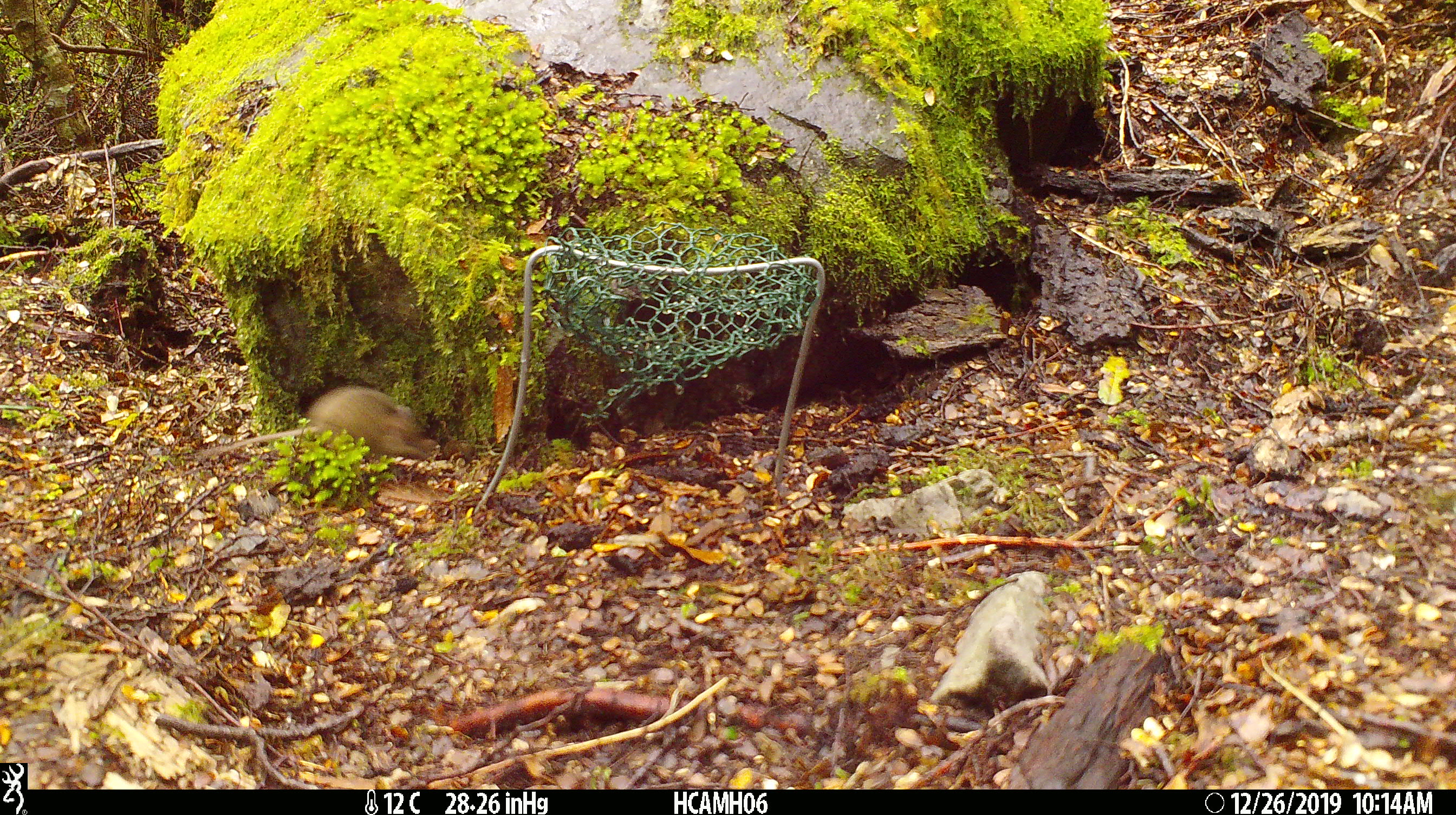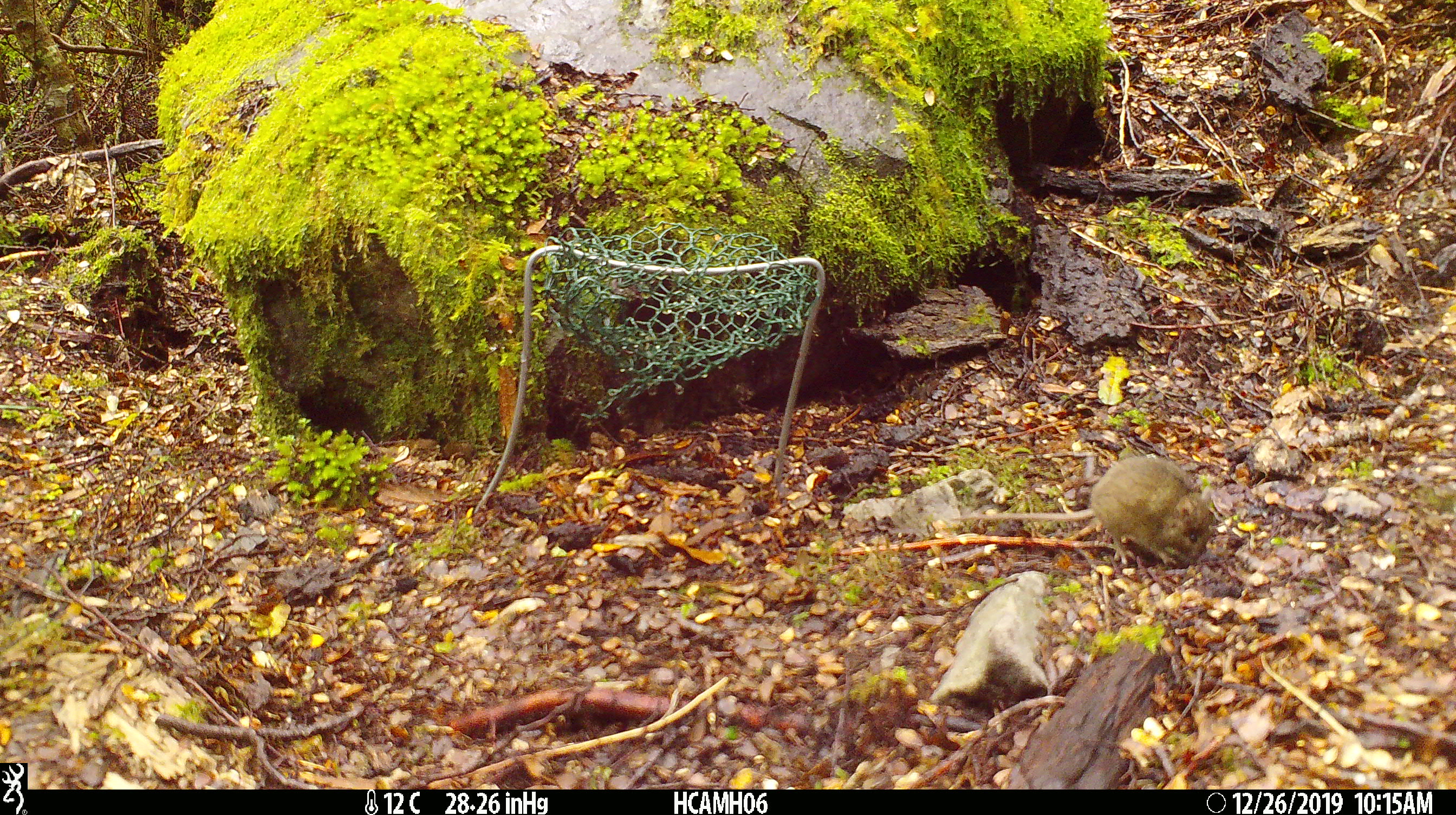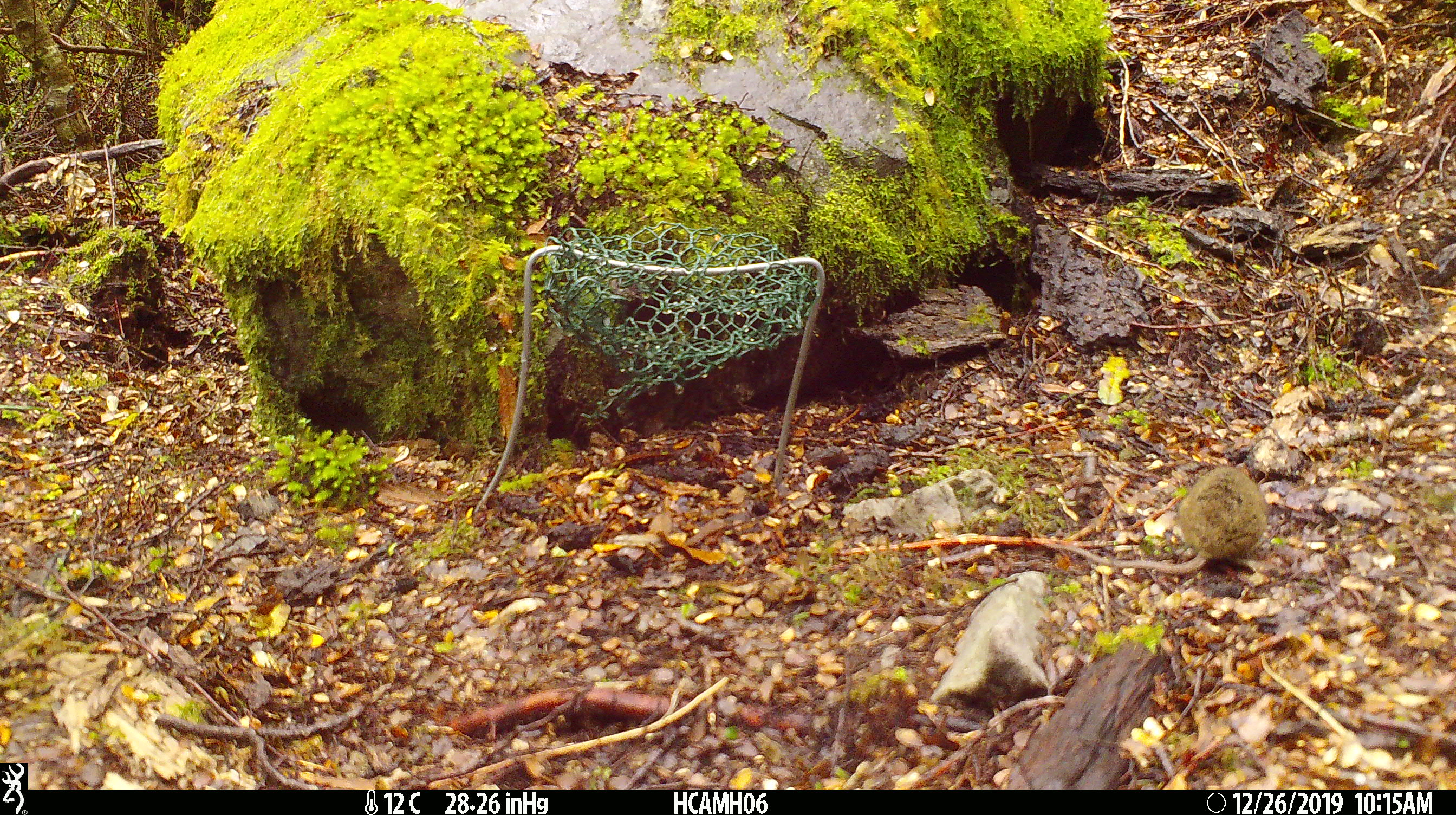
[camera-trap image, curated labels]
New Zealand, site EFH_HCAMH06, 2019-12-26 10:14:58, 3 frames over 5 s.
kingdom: Animalia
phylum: Chordata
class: Mammalia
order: Rodentia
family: Muridae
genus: Mus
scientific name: Mus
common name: mouse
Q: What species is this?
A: Mouse (Mus).